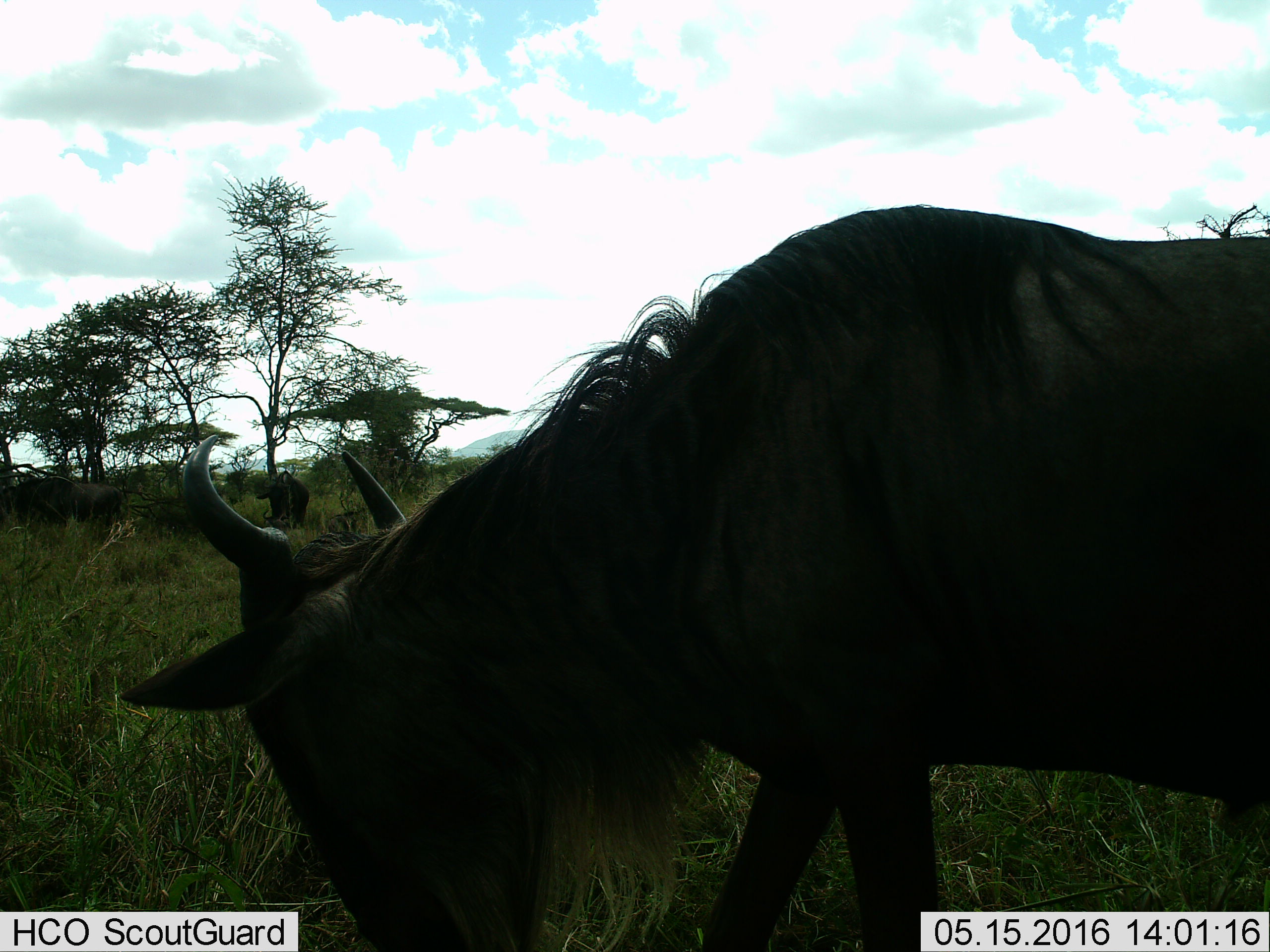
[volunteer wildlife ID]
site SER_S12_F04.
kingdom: Animalia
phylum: Chordata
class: Mammalia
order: Artiodactyla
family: Bovidae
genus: Connochaetes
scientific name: Connochaetes taurinus taurinus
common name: blue wildebeest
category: wildebeestblue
Wildebeestblue (blue wildebeest) (Connochaetes taurinus taurinus), count 2. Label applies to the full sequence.